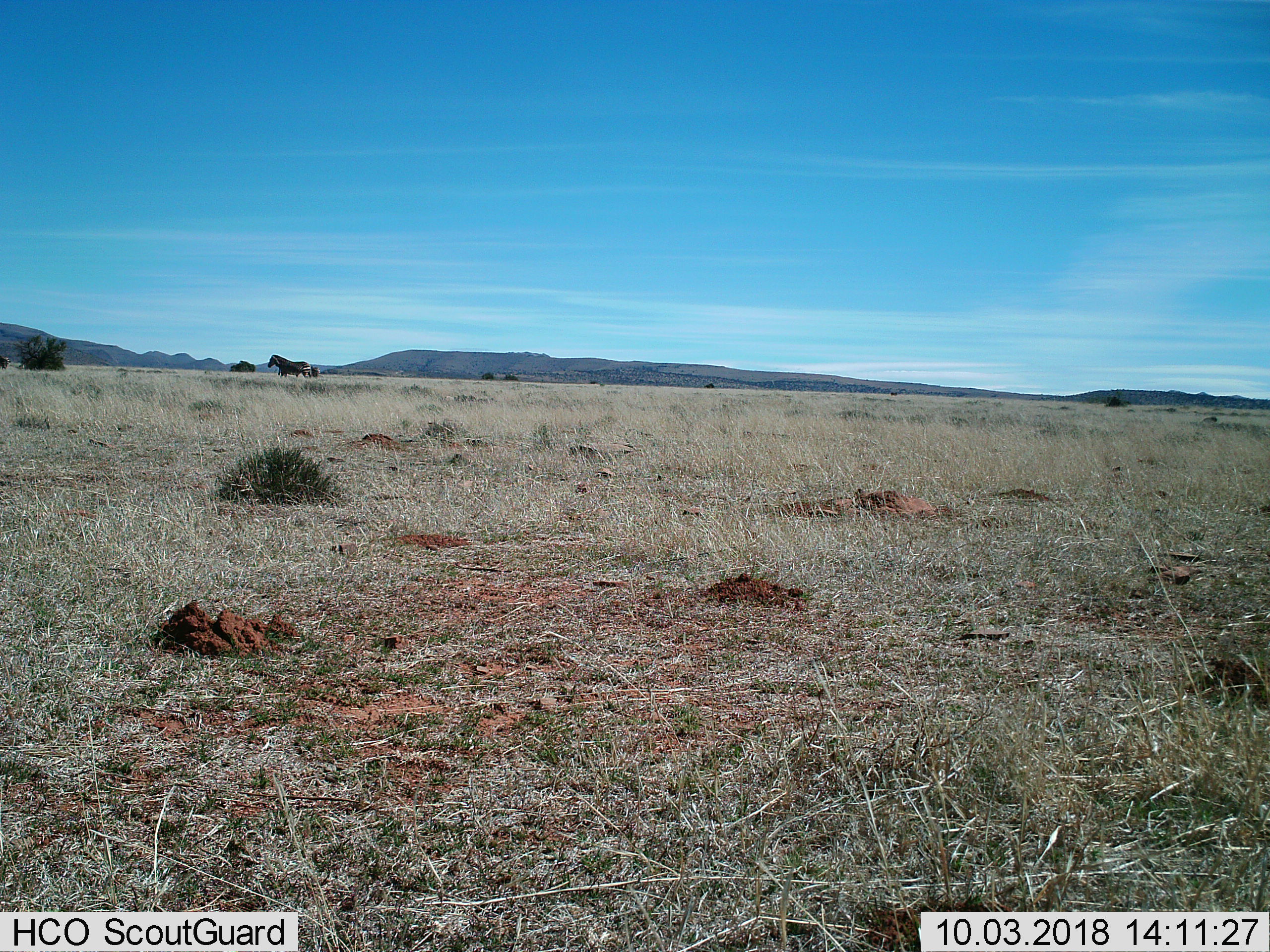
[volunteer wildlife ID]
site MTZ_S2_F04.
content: unidentified animal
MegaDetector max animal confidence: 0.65